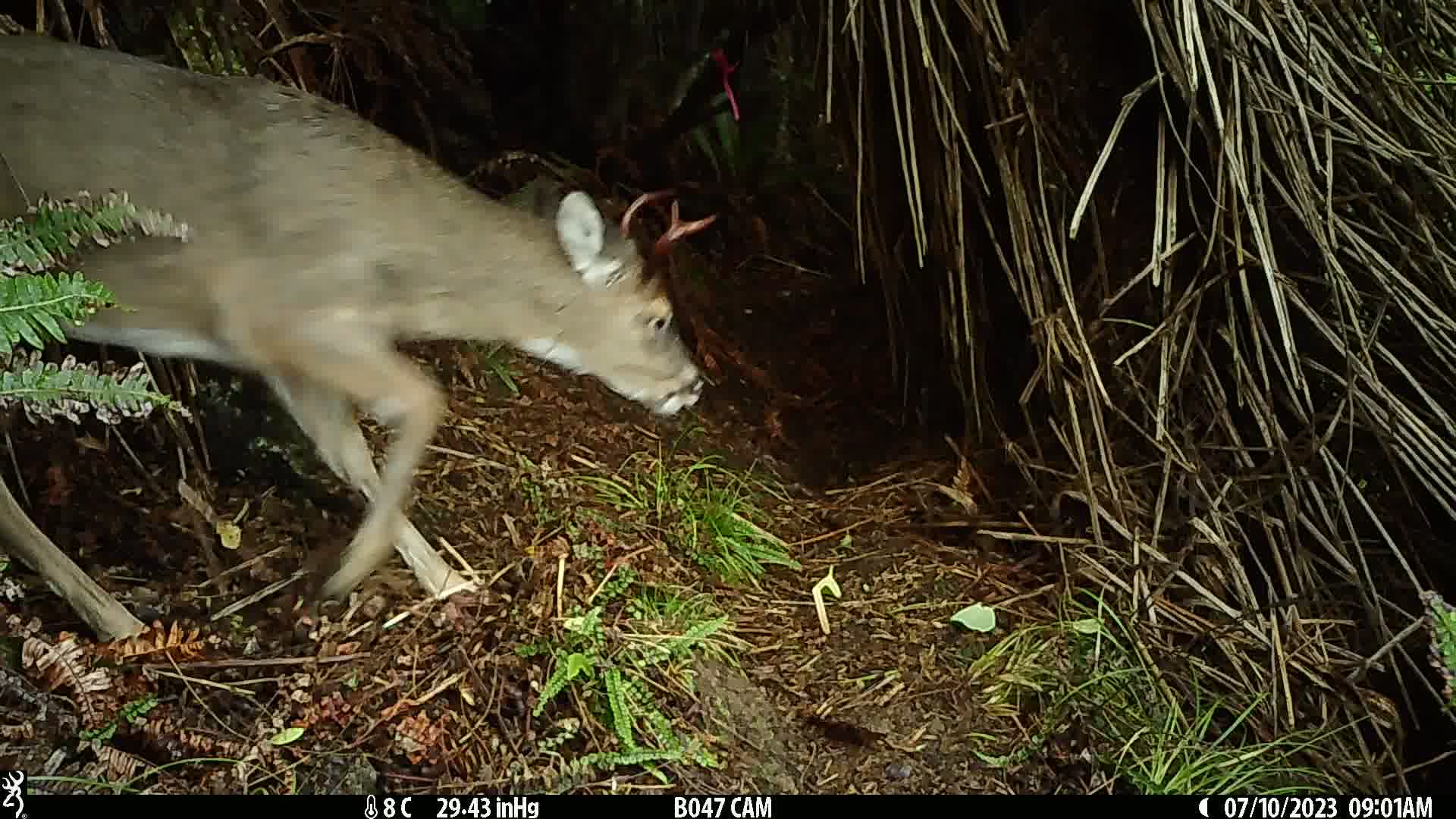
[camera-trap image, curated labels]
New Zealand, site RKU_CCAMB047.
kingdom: Animalia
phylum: Chordata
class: Mammalia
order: Artiodactyla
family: Cervidae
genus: Odocoileus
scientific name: Odocoileus virginianus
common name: white-tailed deer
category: white tailed deer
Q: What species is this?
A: White tailed deer (white-tailed deer) (Odocoileus virginianus).